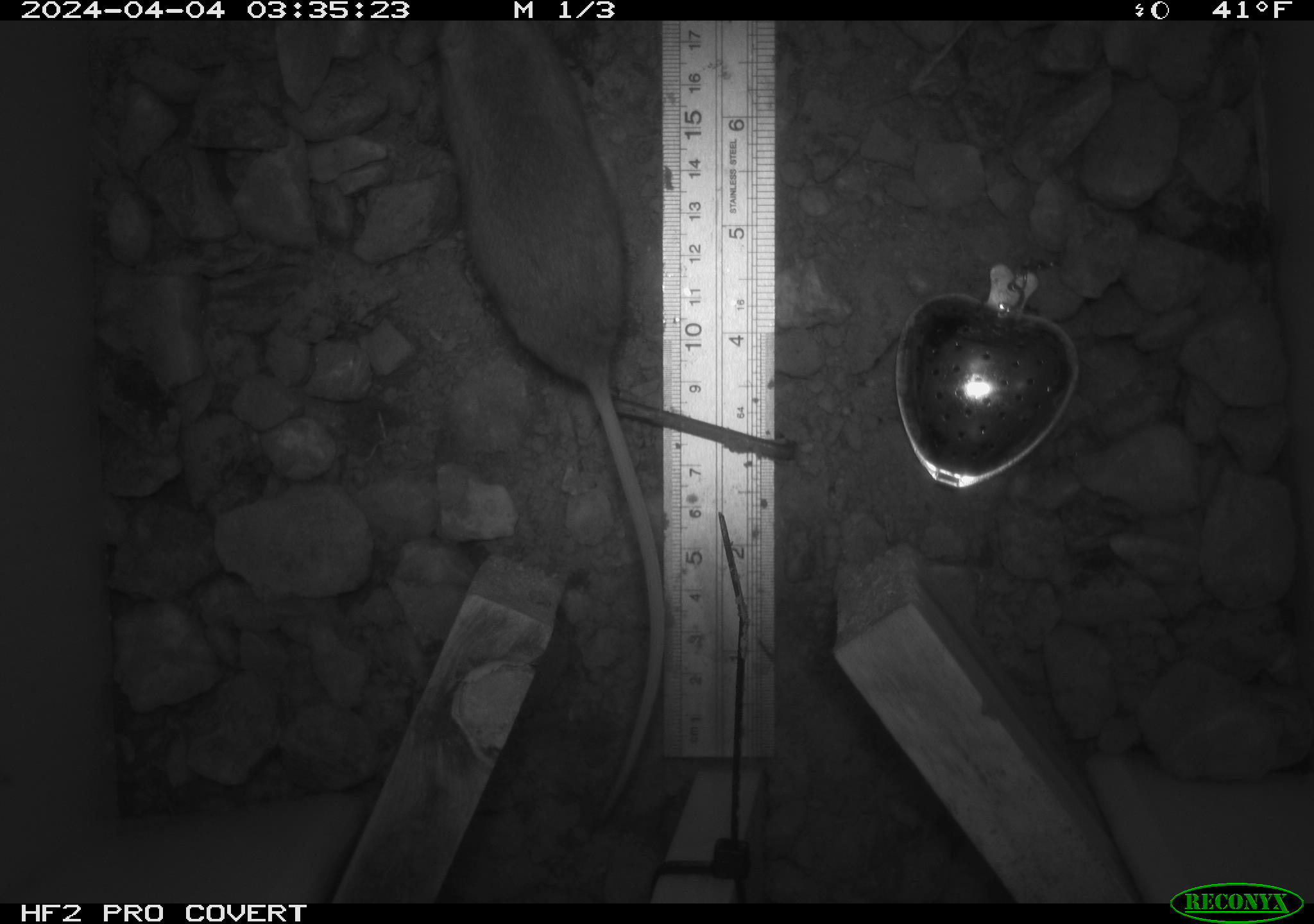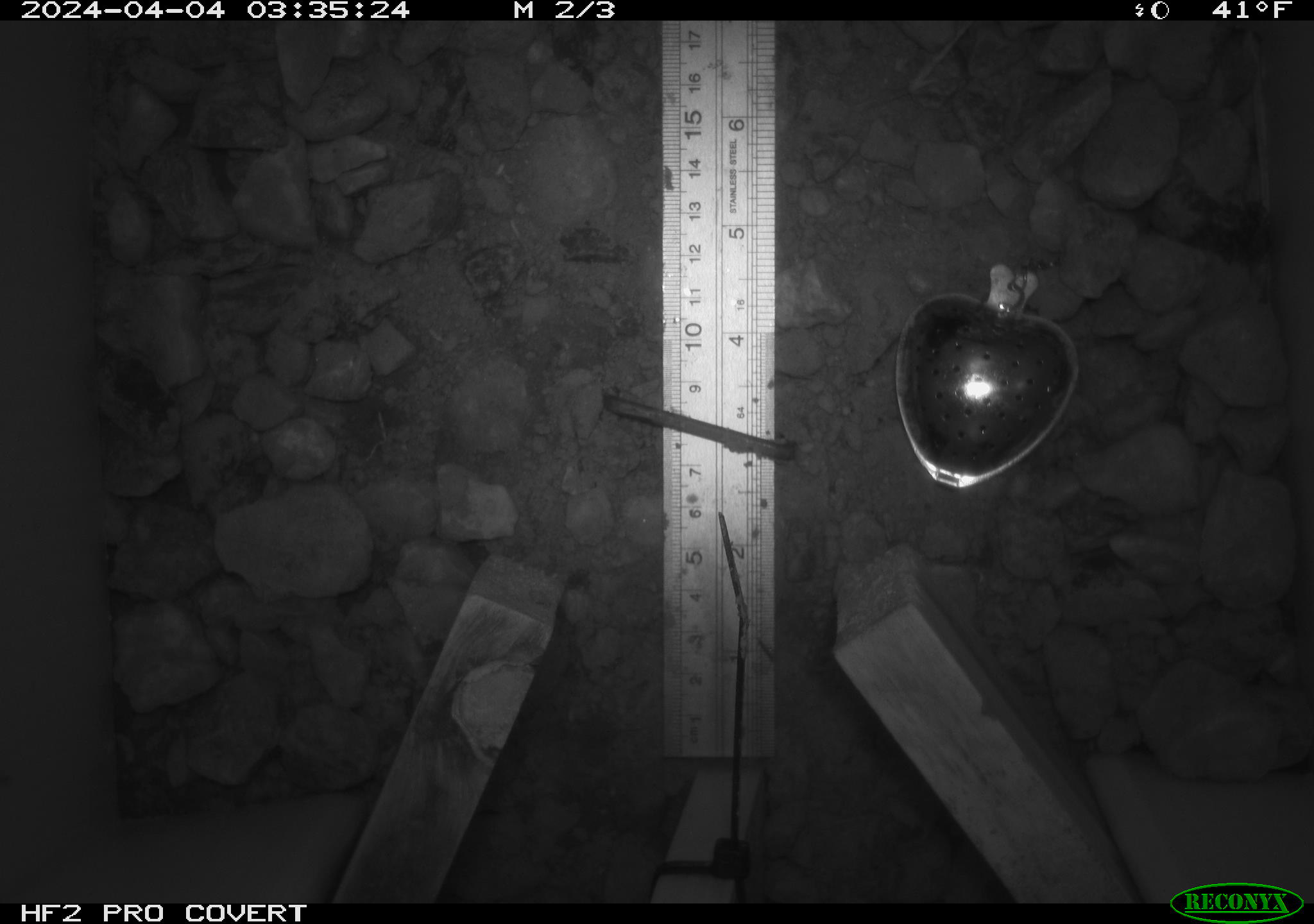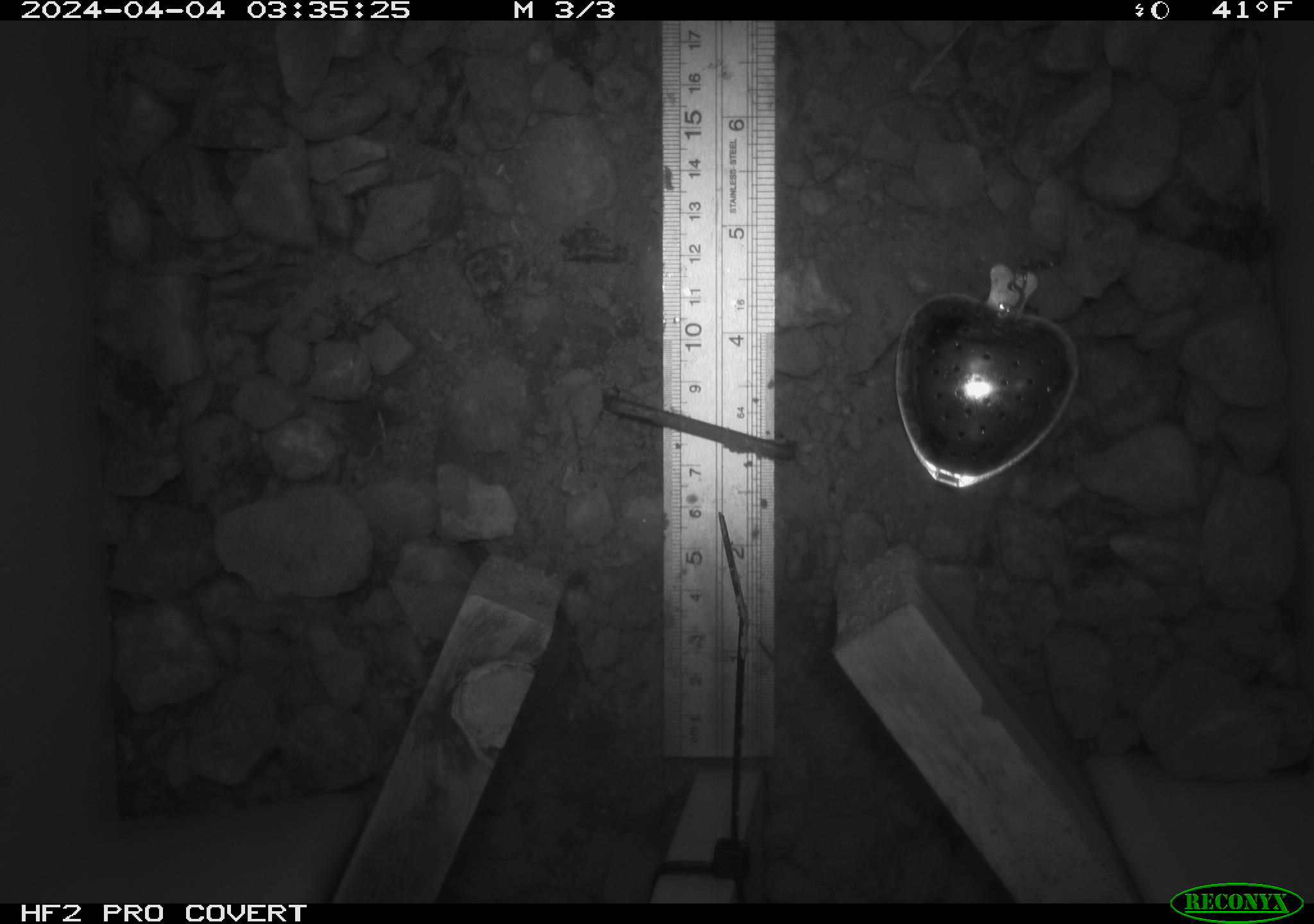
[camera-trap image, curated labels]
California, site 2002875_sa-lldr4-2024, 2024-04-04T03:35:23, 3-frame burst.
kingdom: Animalia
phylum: Chordata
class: Mammalia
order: Rodentia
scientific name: Rodentia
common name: rodent